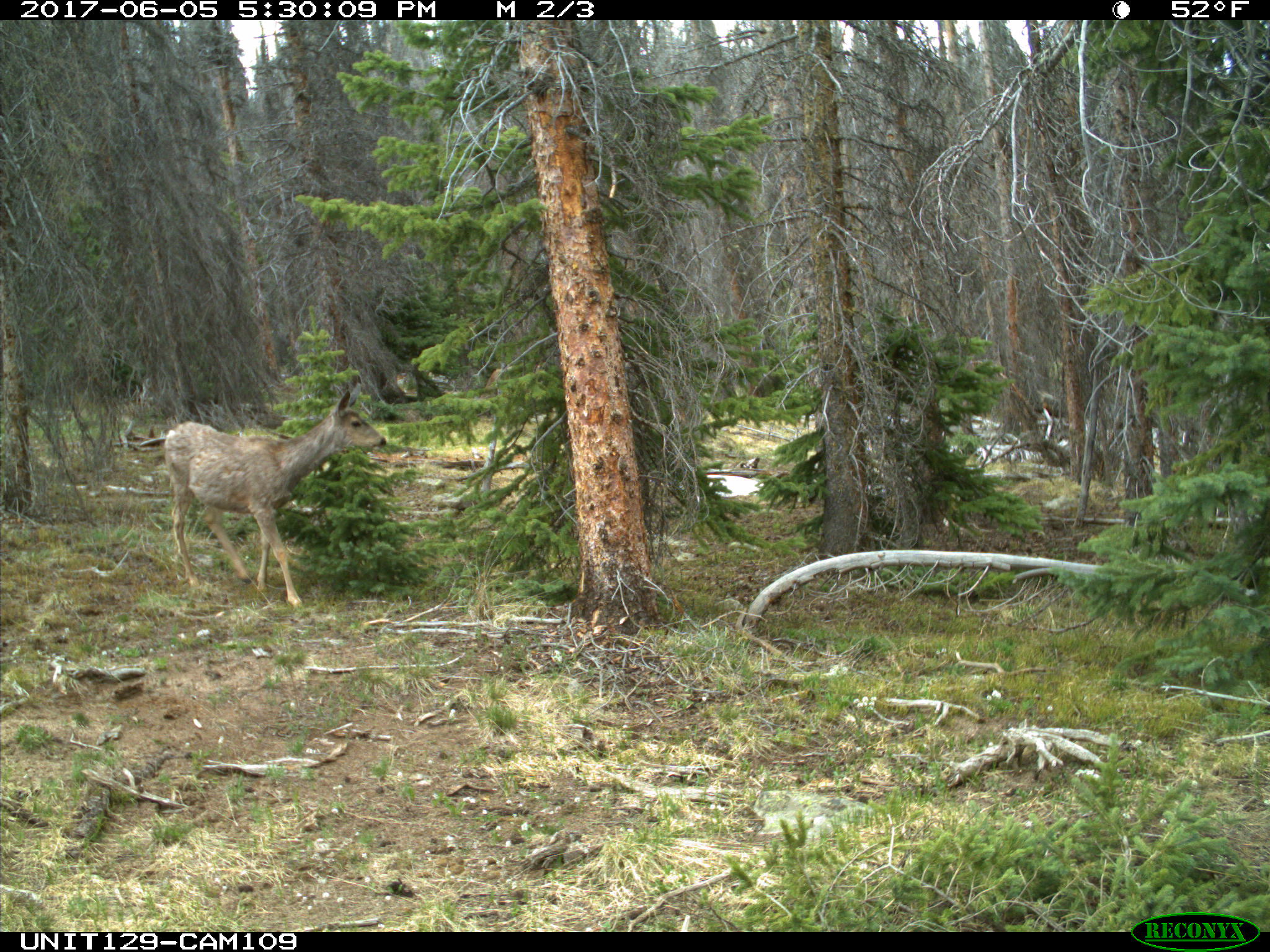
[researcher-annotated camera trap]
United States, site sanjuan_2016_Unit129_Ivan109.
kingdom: Animalia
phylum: Chordata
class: Mammalia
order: Artiodactyla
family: Cervidae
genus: Odocoileus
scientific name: Odocoileus hemionus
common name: mule deer